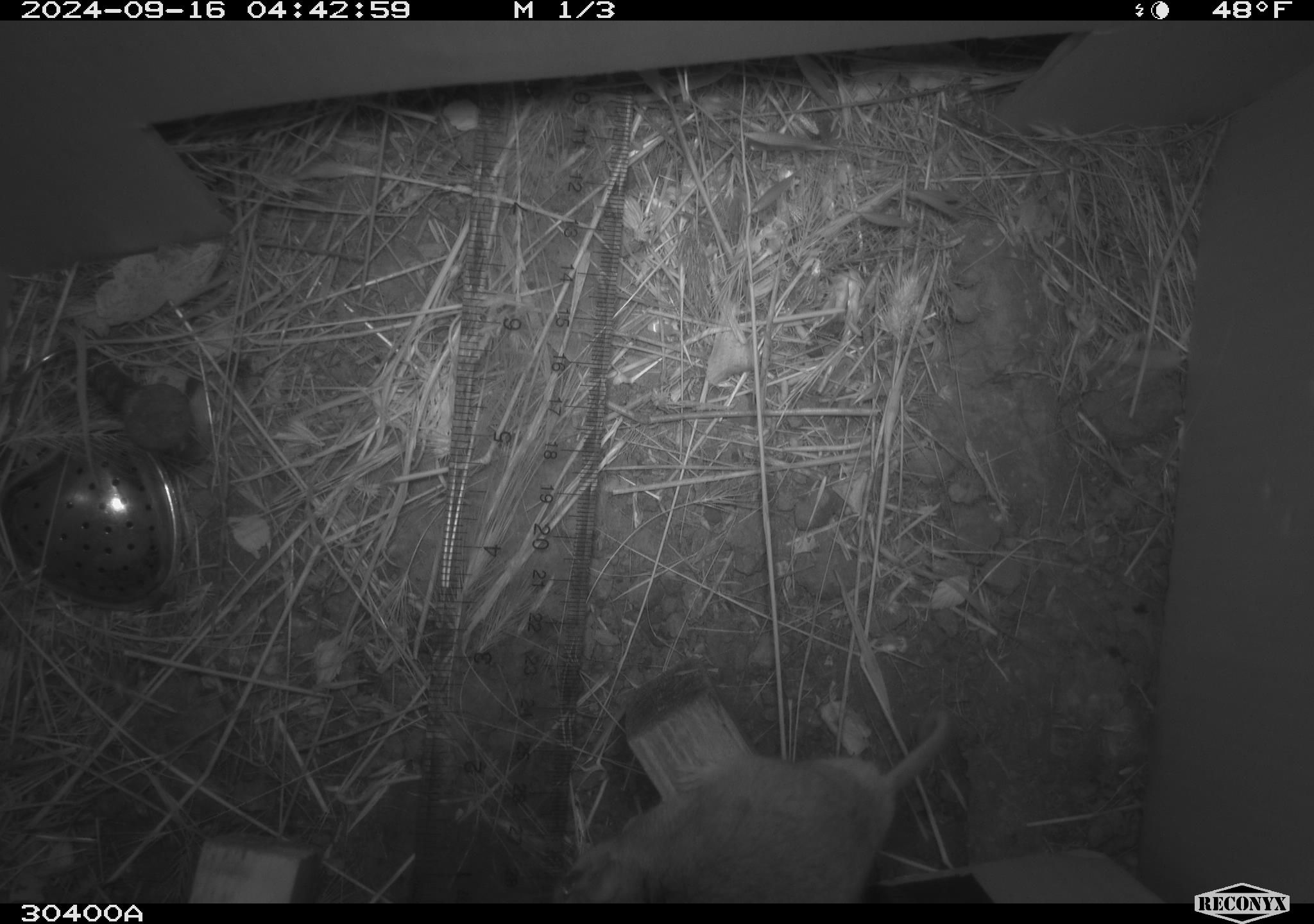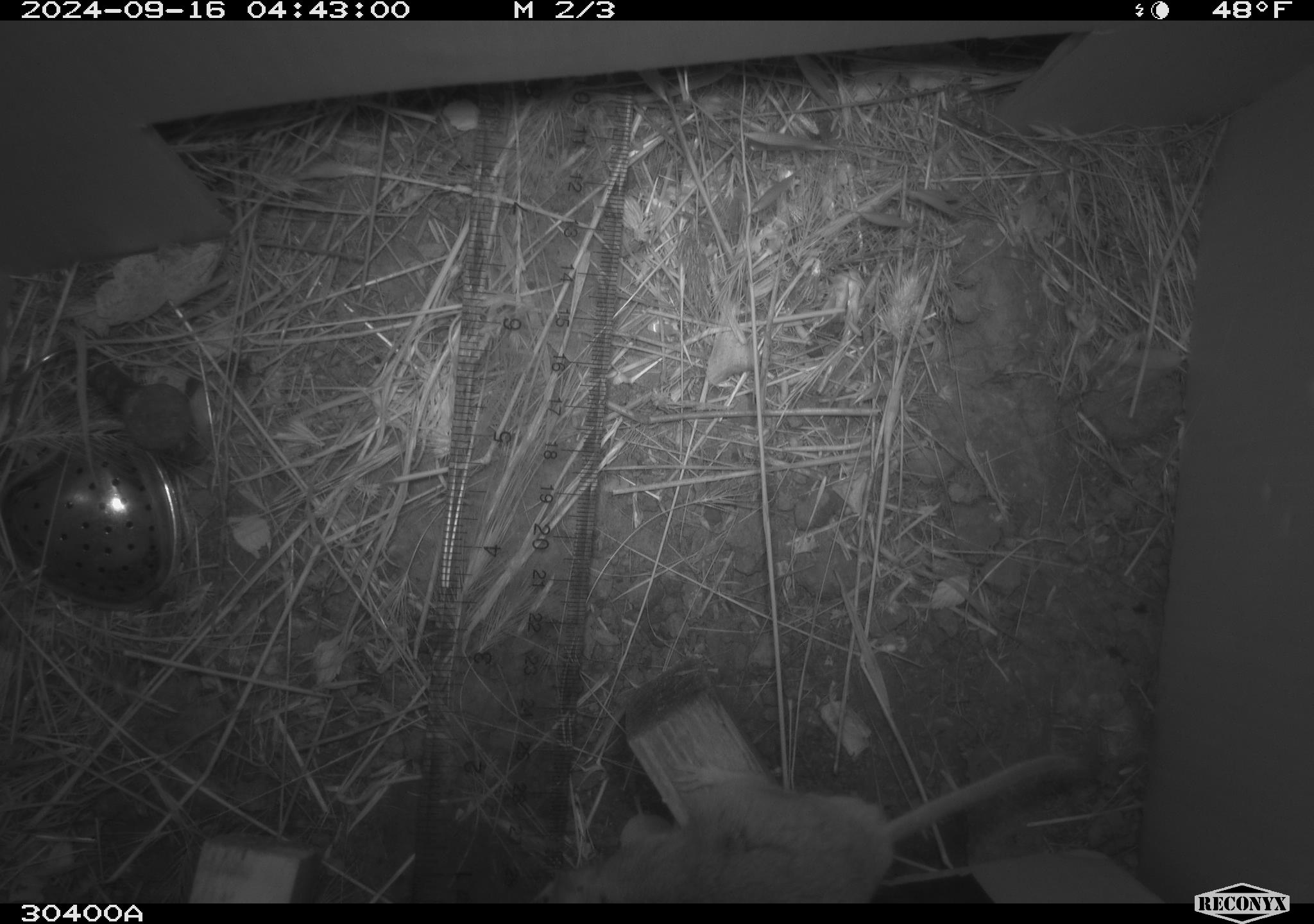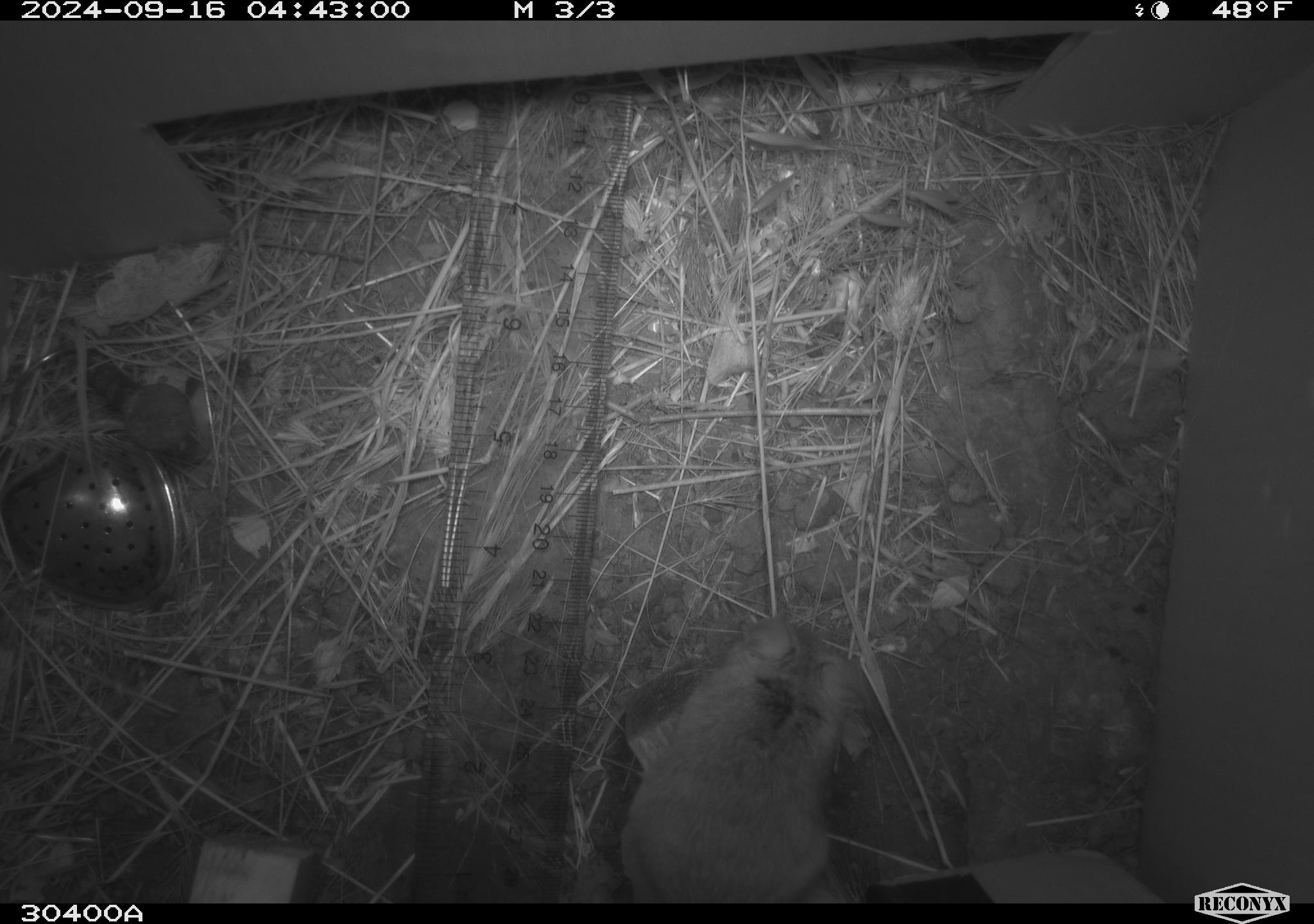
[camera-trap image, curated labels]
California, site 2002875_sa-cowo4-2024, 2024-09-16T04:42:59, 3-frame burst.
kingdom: Animalia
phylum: Chordata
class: Mammalia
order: Rodentia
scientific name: Rodentia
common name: rodent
Rodent (Rodentia).